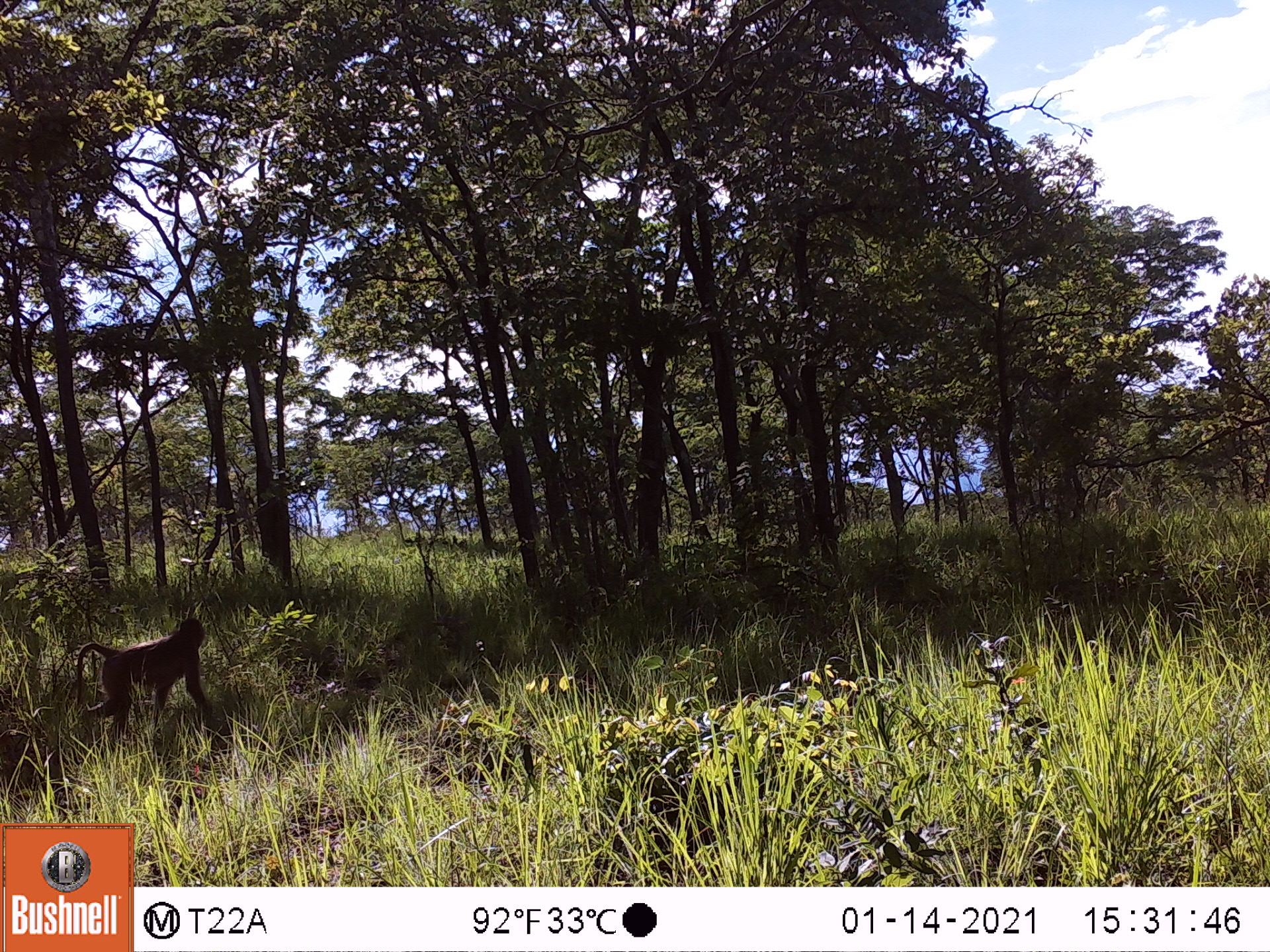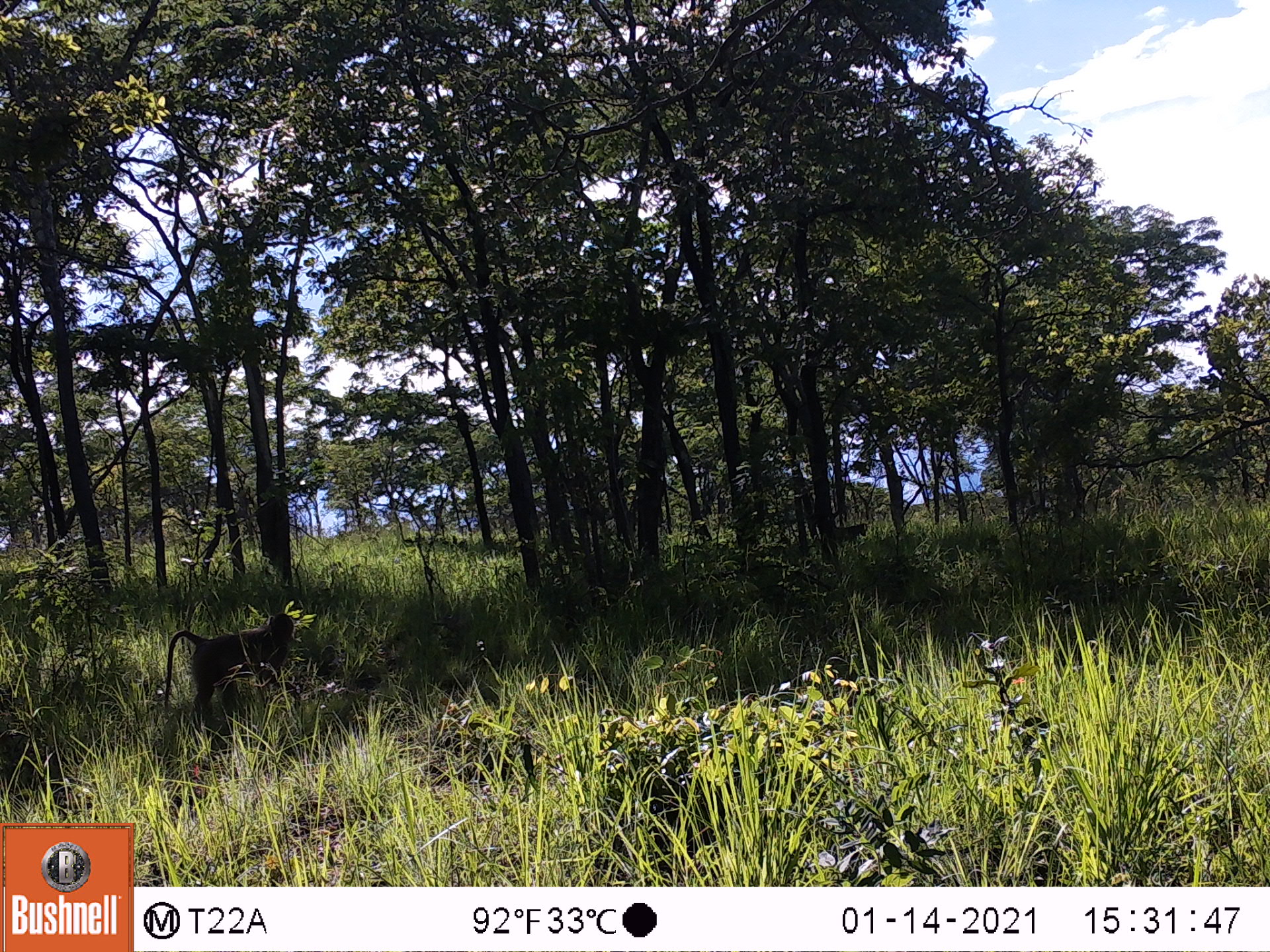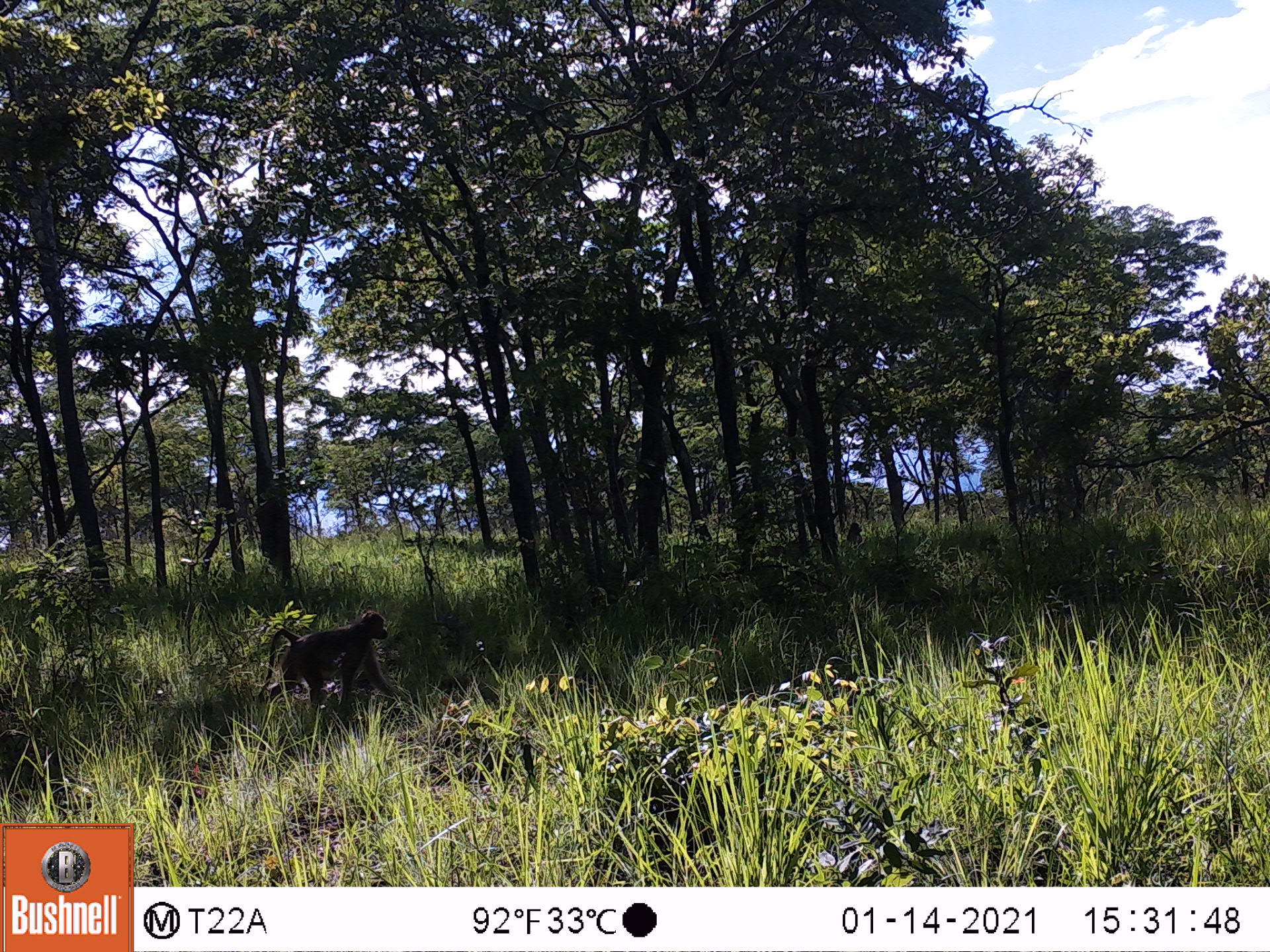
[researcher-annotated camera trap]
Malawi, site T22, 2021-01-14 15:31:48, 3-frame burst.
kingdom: Animalia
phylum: Chordata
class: Mammalia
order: Primates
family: Cercopithecidae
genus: Papio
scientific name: Papio cynocephalus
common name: yellow baboon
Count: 1.